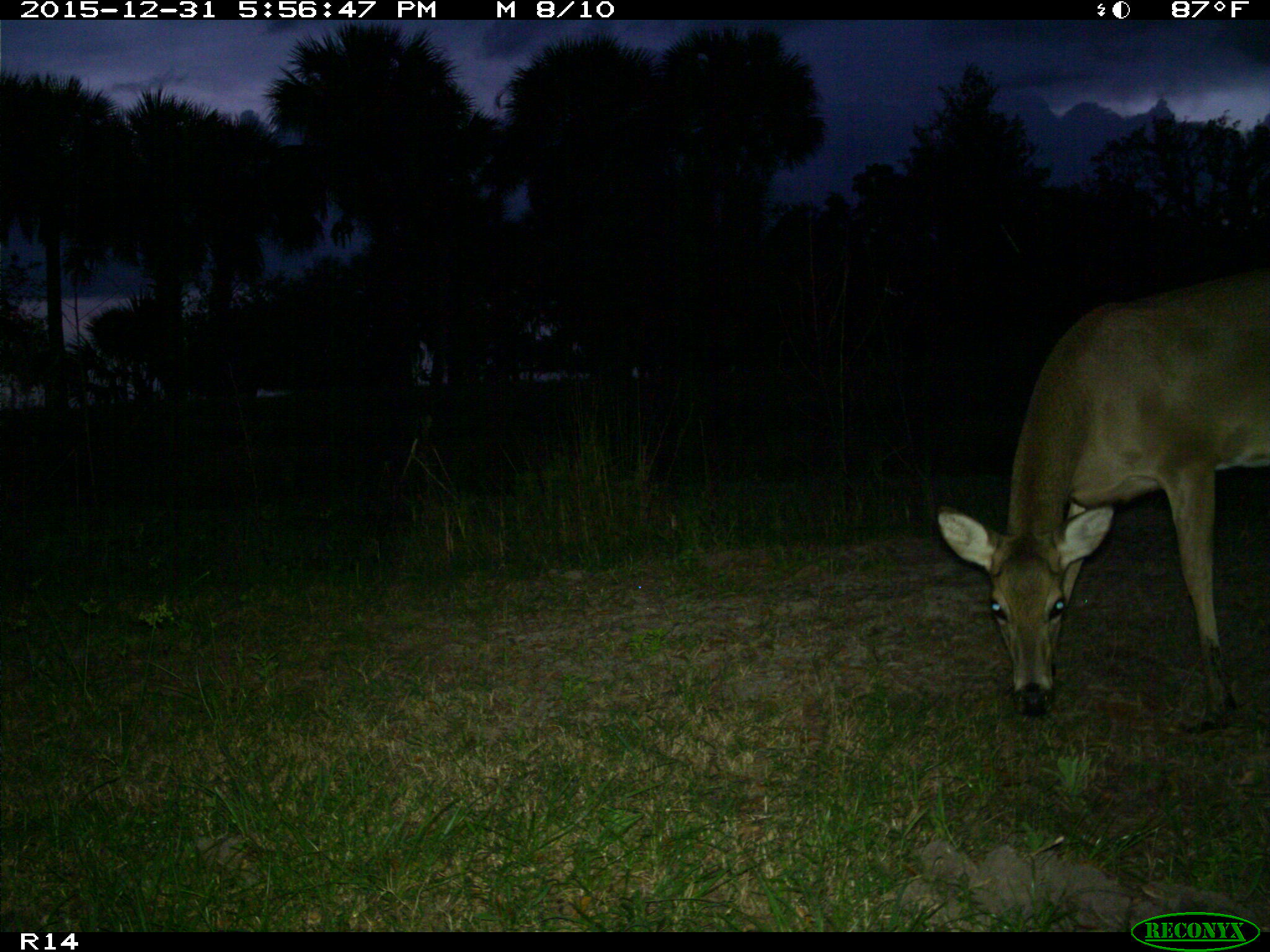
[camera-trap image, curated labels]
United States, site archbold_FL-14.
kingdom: Animalia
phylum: Chordata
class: Mammalia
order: Artiodactyla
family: Cervidae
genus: Odocoileus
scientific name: Odocoileus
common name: deer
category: unidentified deer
Unidentified deer (deer) (Odocoileus).